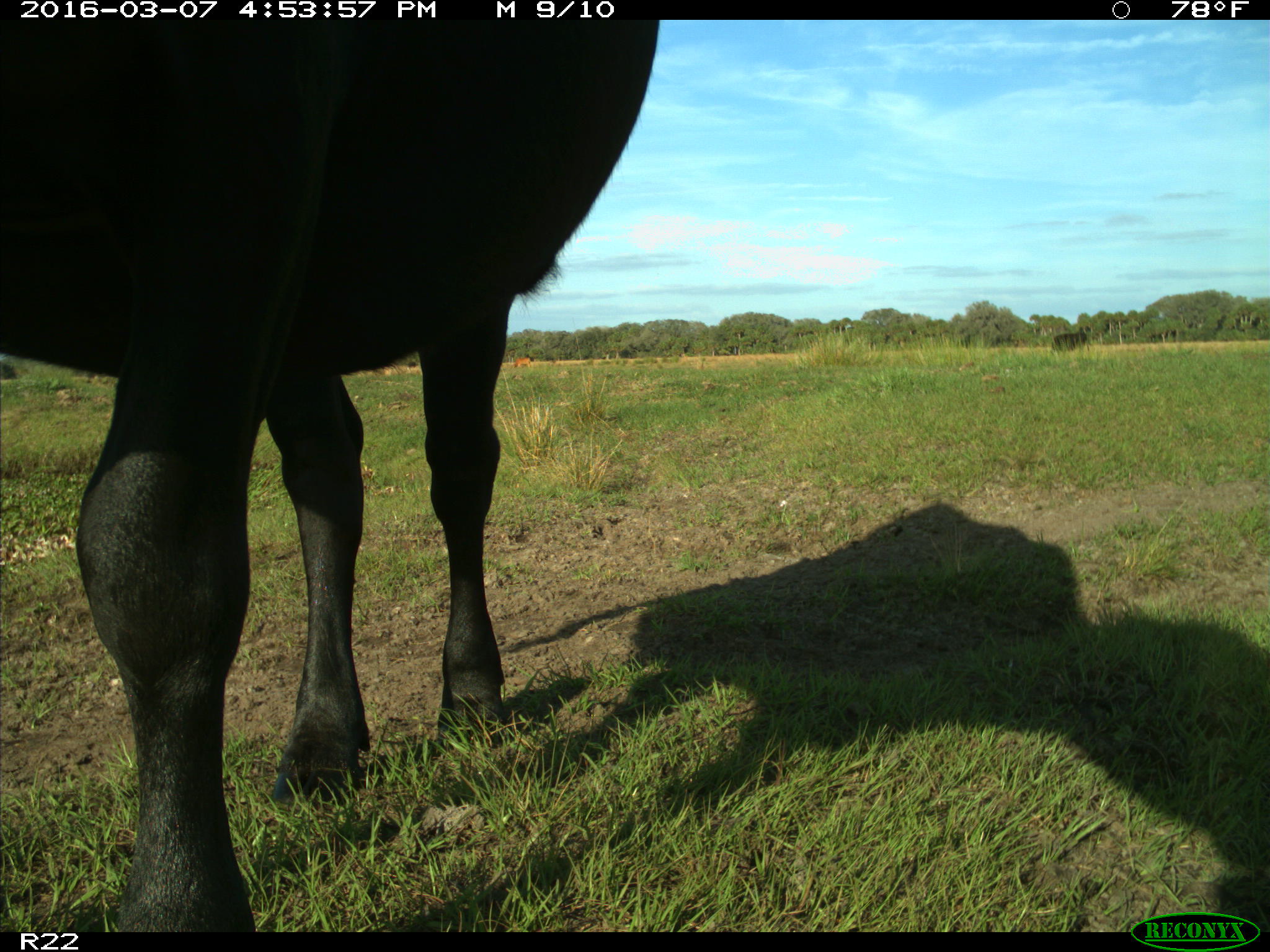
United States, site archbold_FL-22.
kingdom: Animalia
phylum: Chordata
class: Mammalia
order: Artiodactyla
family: Bovidae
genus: Bos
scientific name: Bos taurus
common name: domestic cow